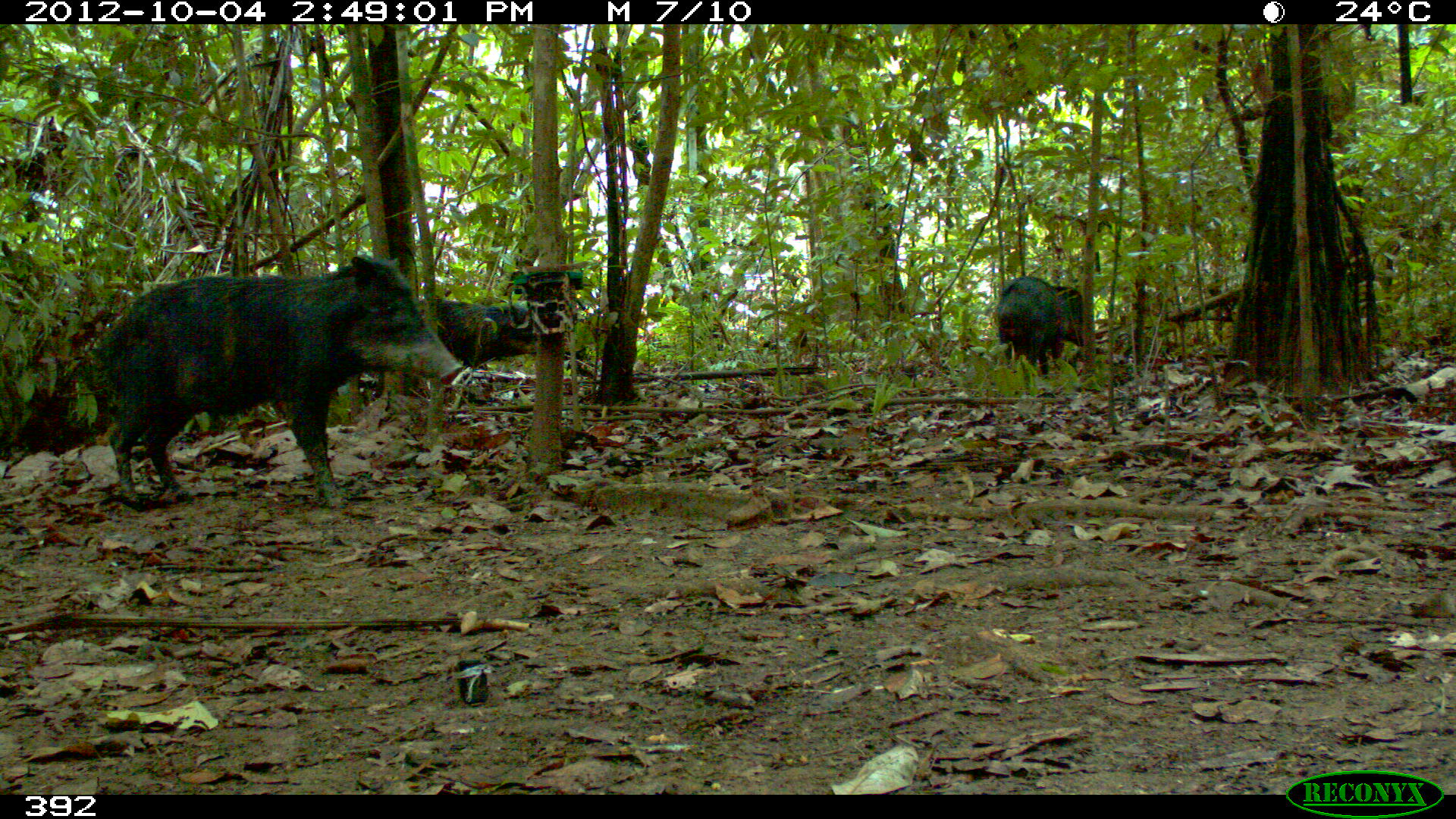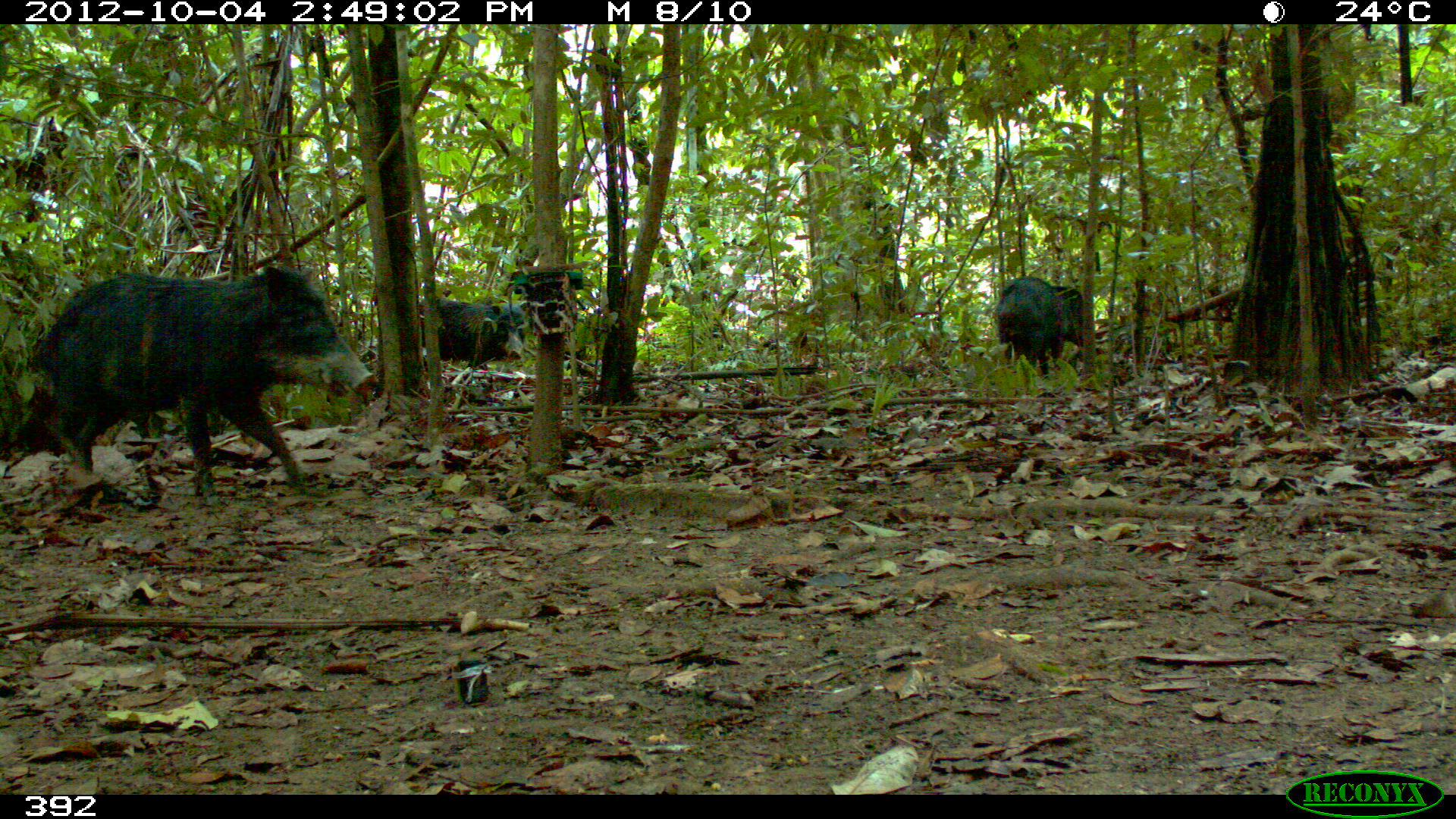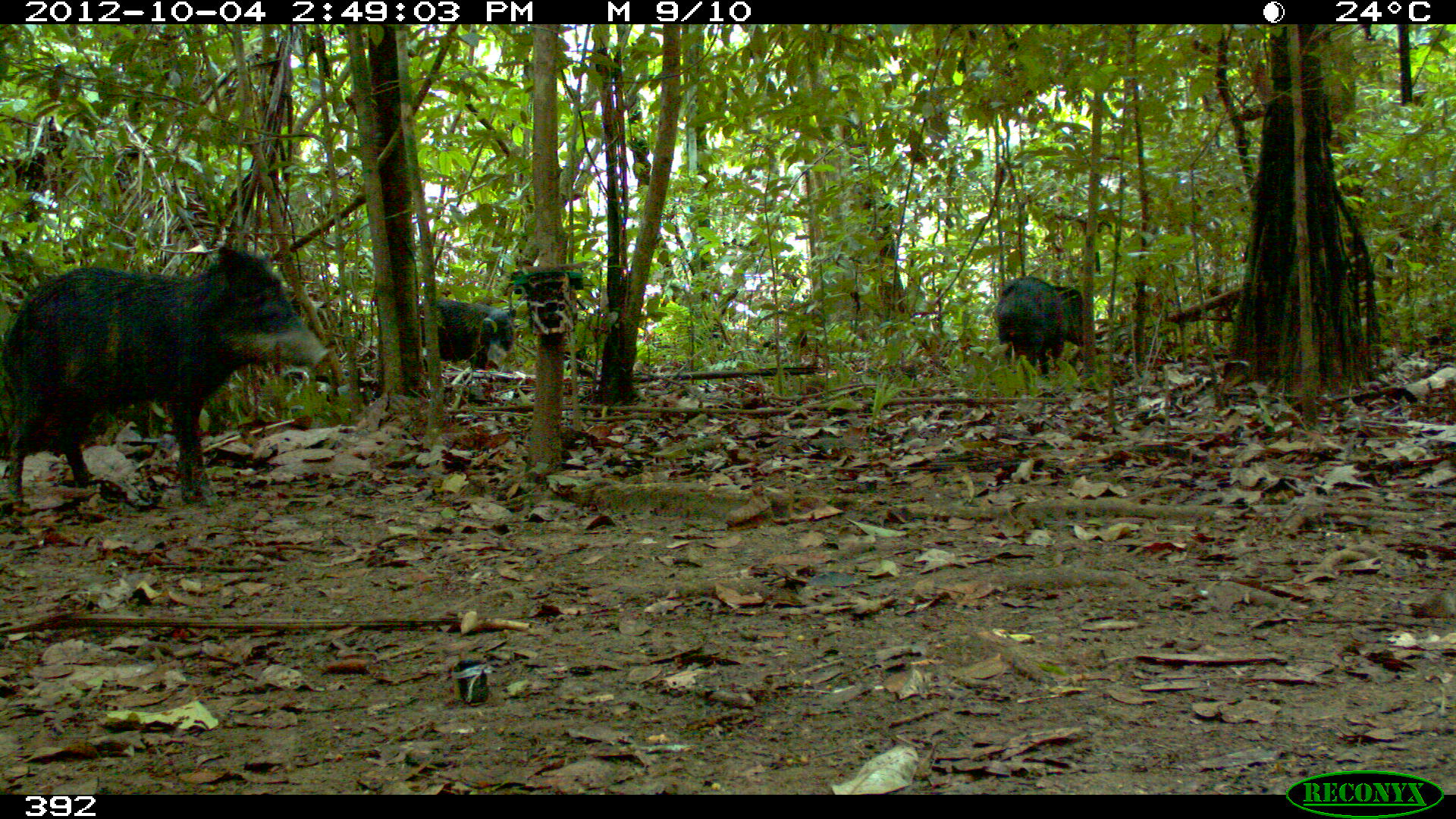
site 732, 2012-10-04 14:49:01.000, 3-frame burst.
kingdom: Animalia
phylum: Chordata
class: Mammalia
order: Artiodactyla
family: Tayassuidae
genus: Tayassu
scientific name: Tayassu pecari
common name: white-lipped peccary